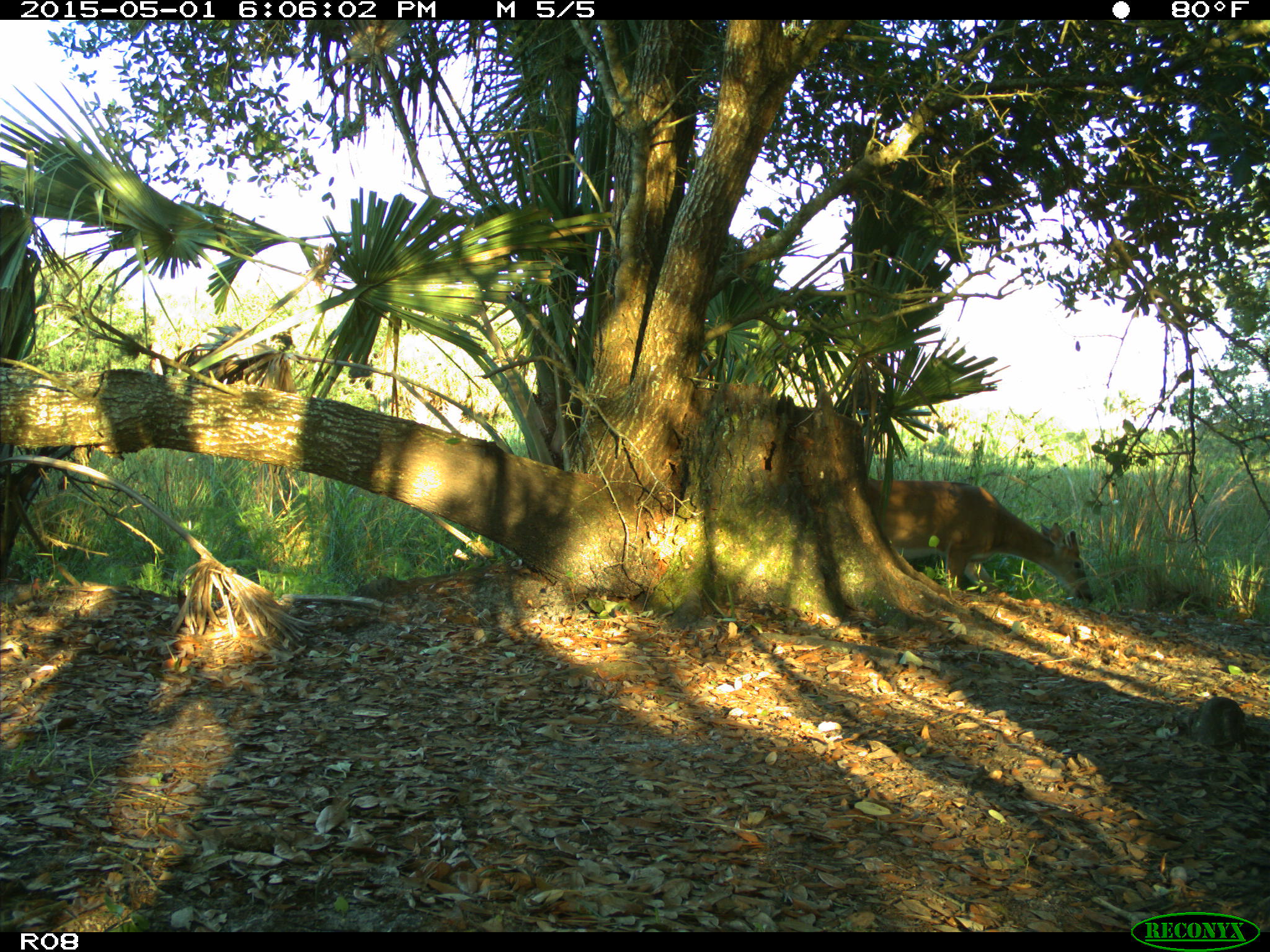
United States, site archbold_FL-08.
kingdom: Animalia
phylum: Chordata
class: Mammalia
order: Artiodactyla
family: Cervidae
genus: Odocoileus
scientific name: Odocoileus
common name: deer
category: unidentified deer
Unidentified deer (deer) (Odocoileus).